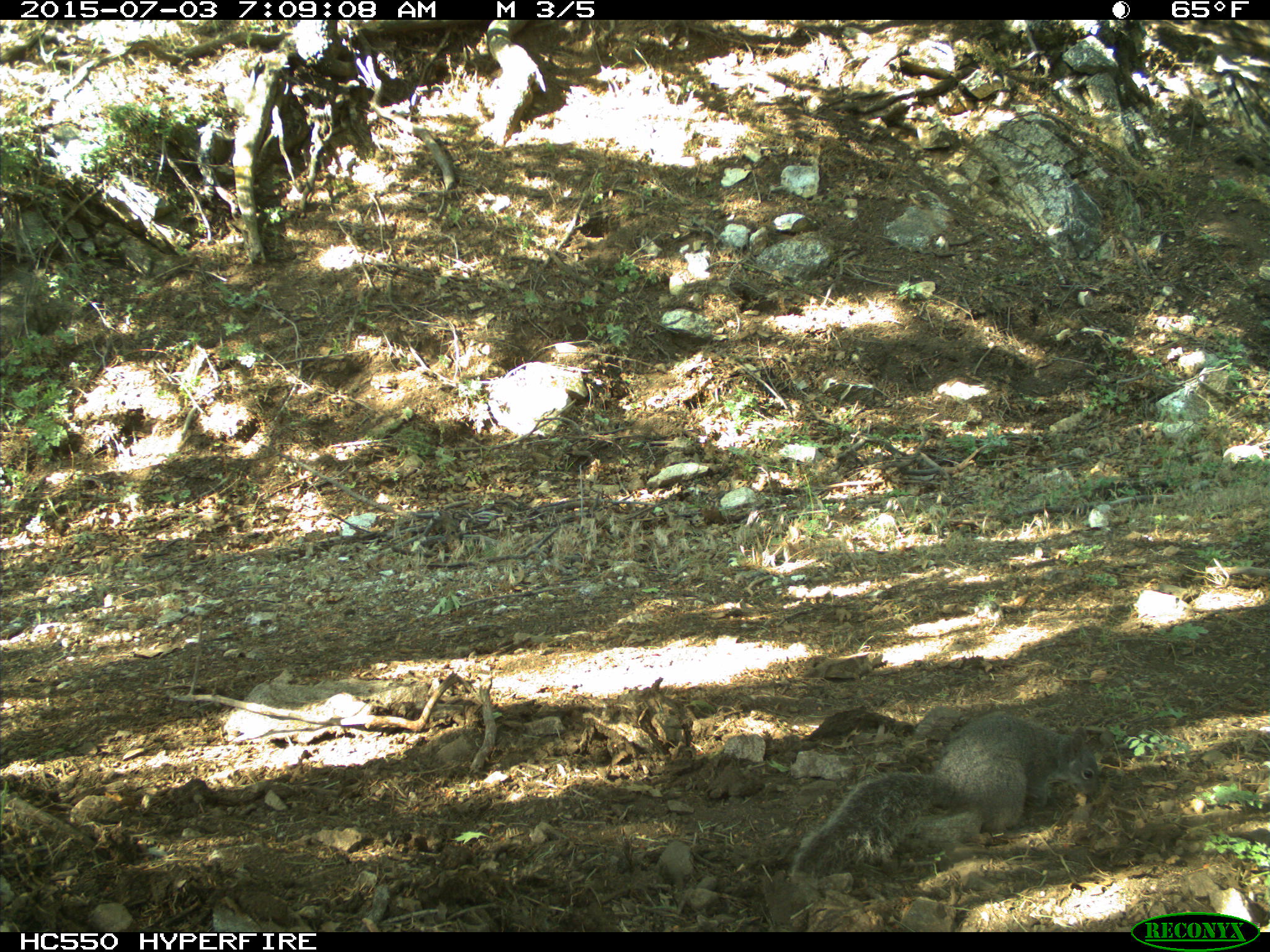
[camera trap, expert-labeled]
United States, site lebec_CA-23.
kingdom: Animalia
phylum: Chordata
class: Mammalia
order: Rodentia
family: Sciuridae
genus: Sciurus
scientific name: Sciurus carolinensis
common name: eastern gray squirrel